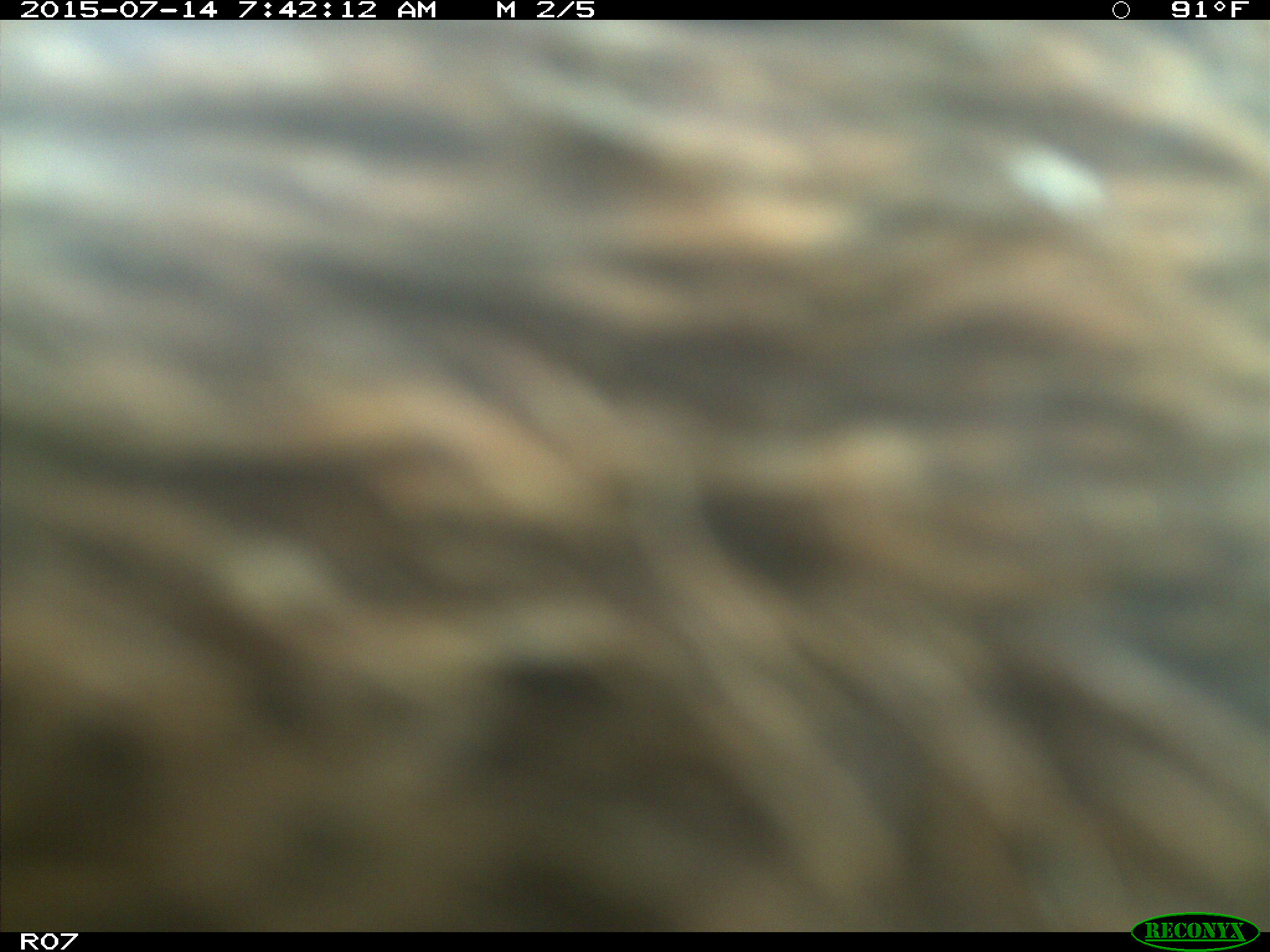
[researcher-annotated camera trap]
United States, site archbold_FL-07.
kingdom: Animalia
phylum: Chordata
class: Mammalia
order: Artiodactyla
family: Bovidae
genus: Bos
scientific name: Bos taurus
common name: domestic cow